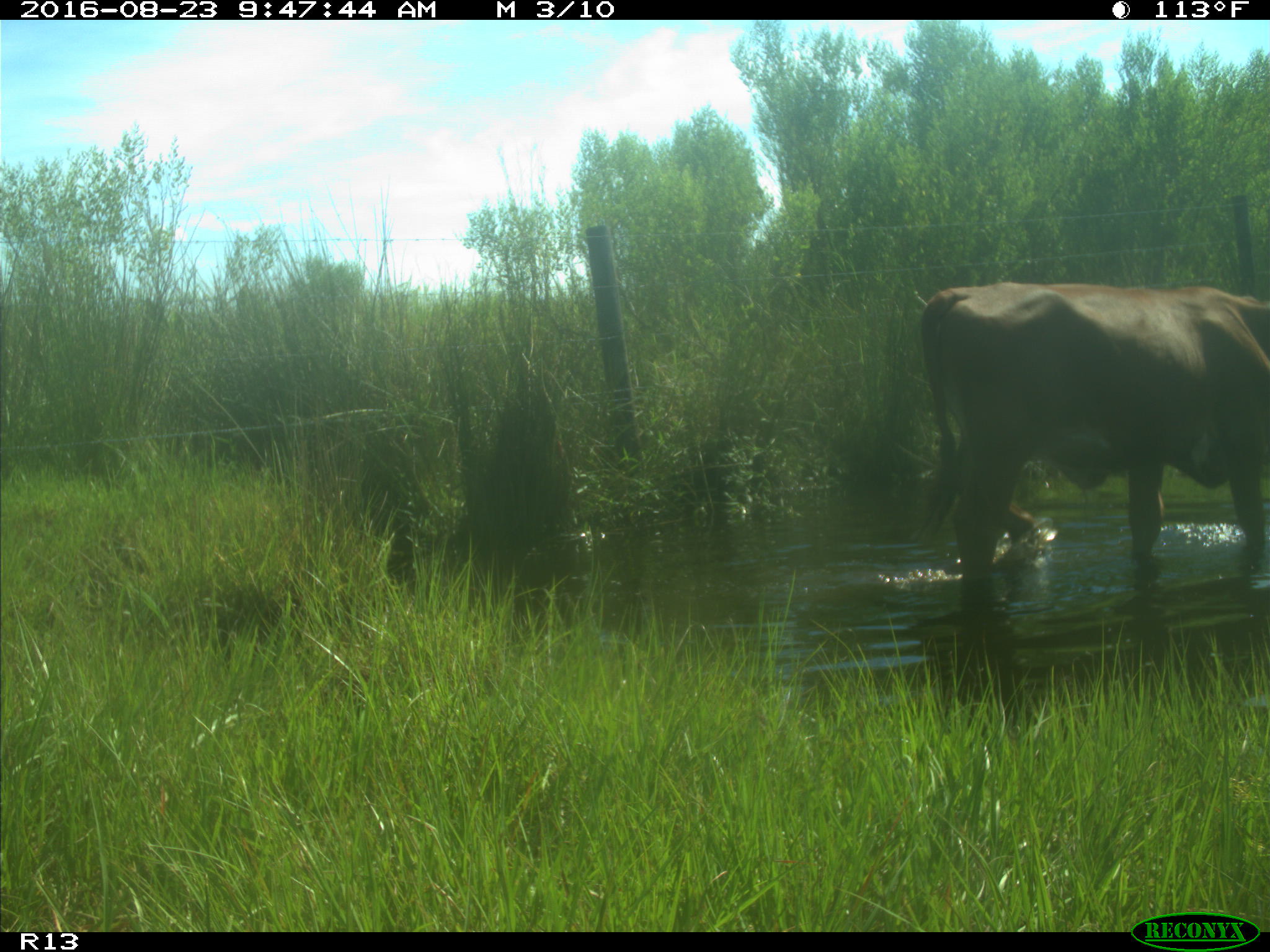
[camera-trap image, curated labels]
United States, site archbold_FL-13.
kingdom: Animalia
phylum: Chordata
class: Mammalia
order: Artiodactyla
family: Bovidae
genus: Bos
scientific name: Bos taurus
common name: domestic cow